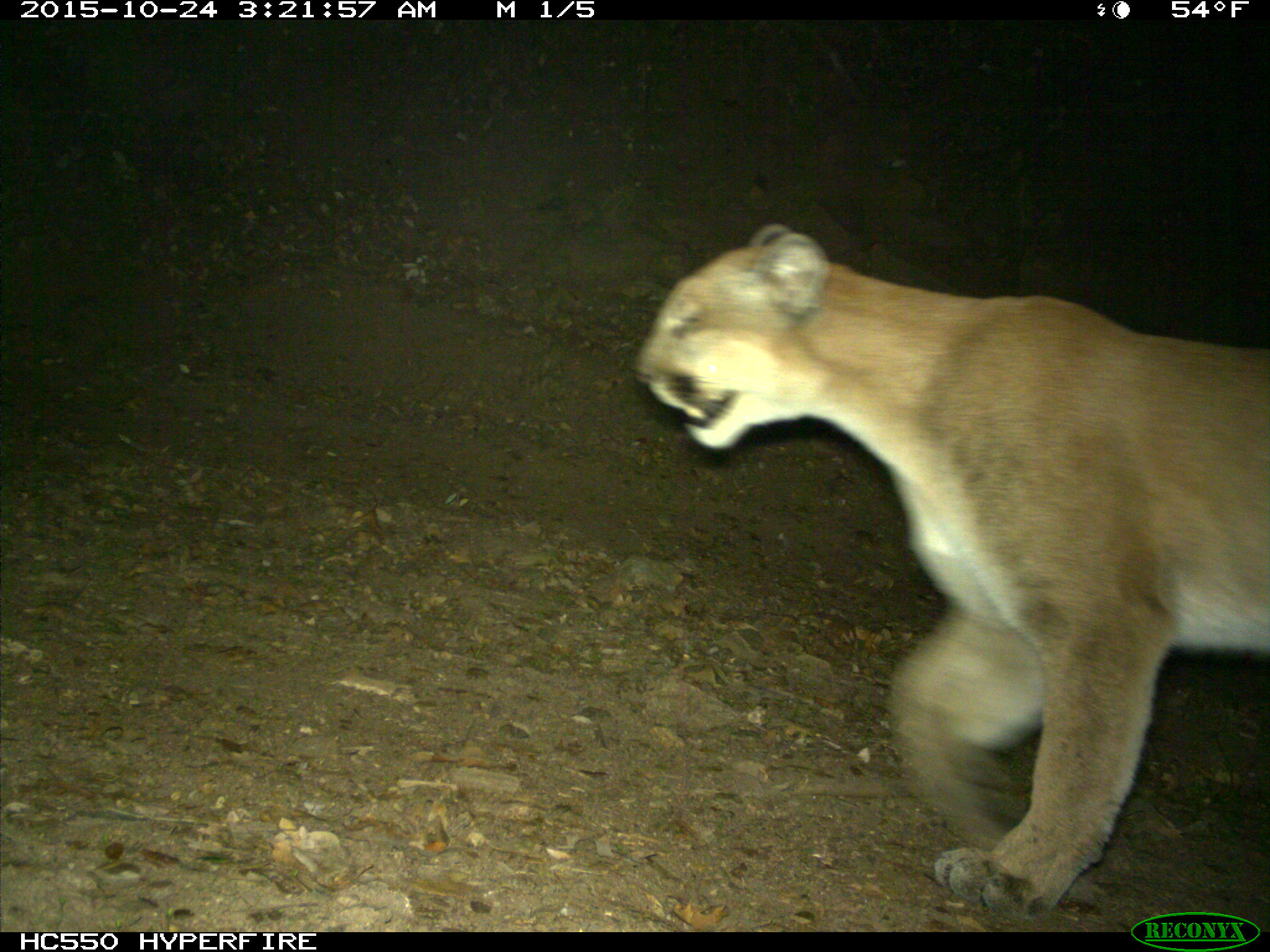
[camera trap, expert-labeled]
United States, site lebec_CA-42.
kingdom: Animalia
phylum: Chordata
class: Mammalia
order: Carnivora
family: Felidae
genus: Puma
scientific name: Puma concolor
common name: mountain lion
Puma concolor (mountain lion).